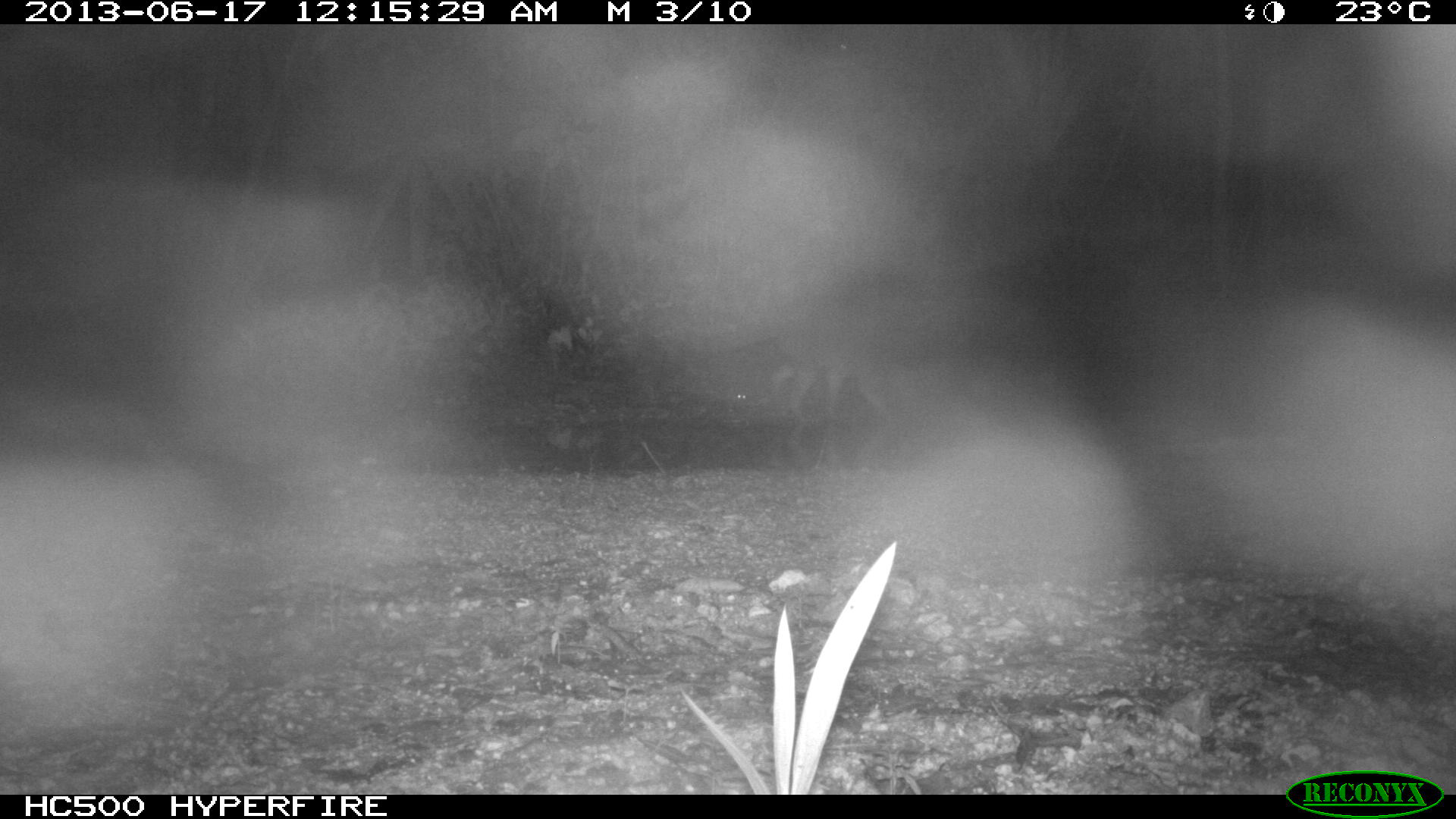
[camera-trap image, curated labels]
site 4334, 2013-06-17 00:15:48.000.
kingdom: Animalia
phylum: Chordata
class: Mammalia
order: Carnivora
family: Procyonidae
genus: Procyon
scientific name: Procyon lotor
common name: common raccoon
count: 1